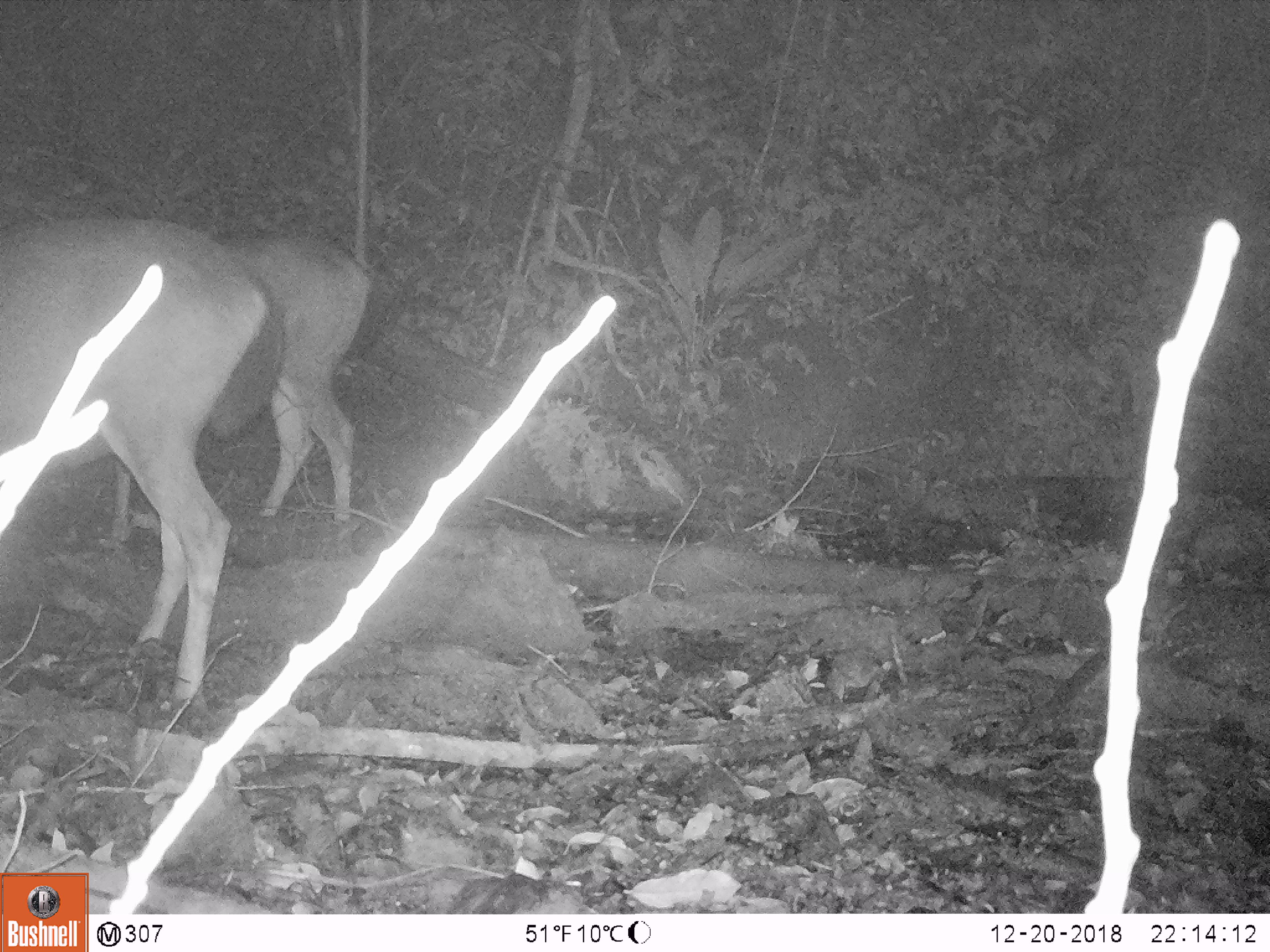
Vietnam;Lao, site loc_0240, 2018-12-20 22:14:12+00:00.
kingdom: Animalia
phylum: Chordata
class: Mammalia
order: Artiodactyla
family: Cervidae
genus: Rusa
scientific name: Rusa unicolor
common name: sambar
Sambar (Rusa unicolor). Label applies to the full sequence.